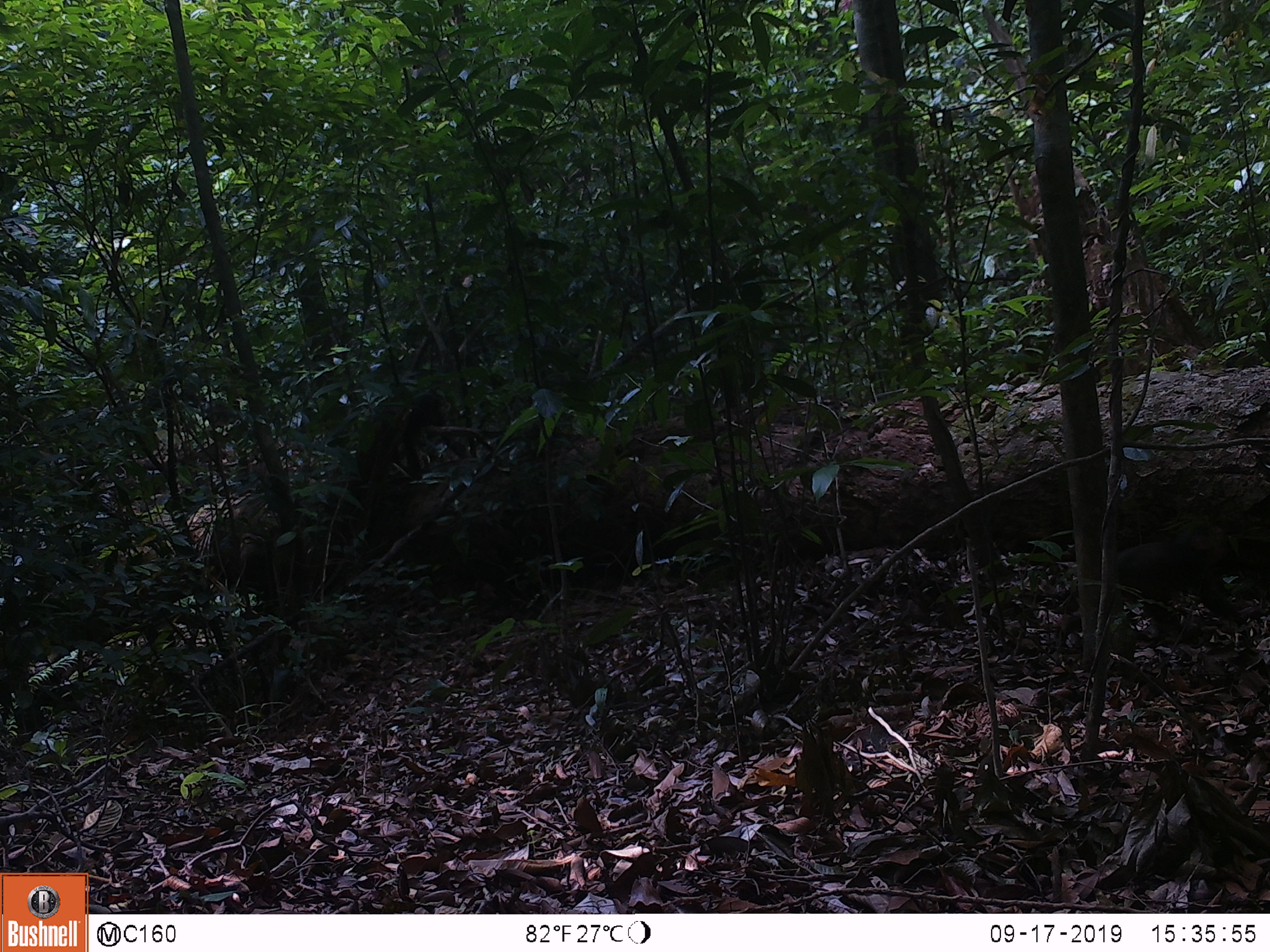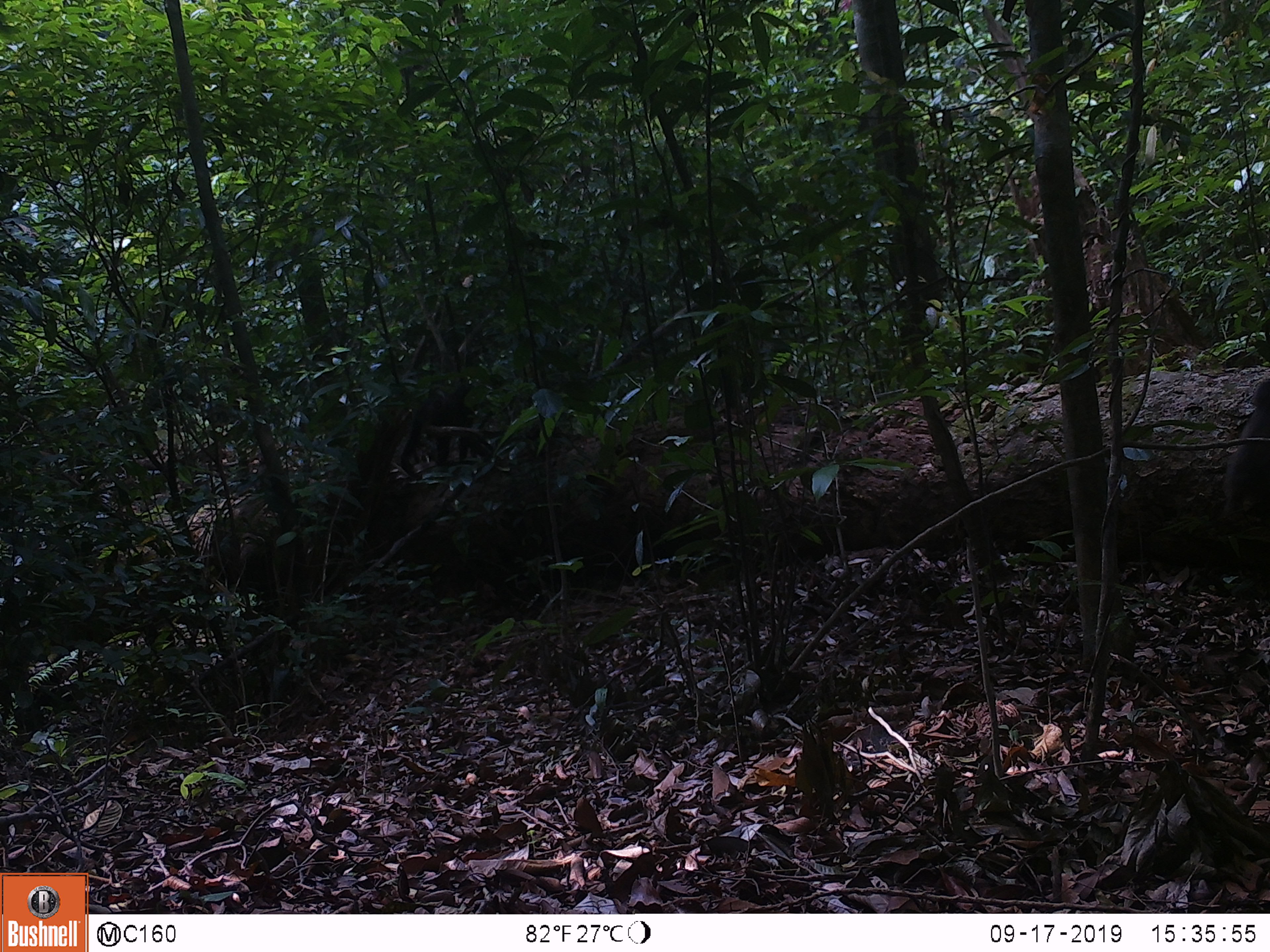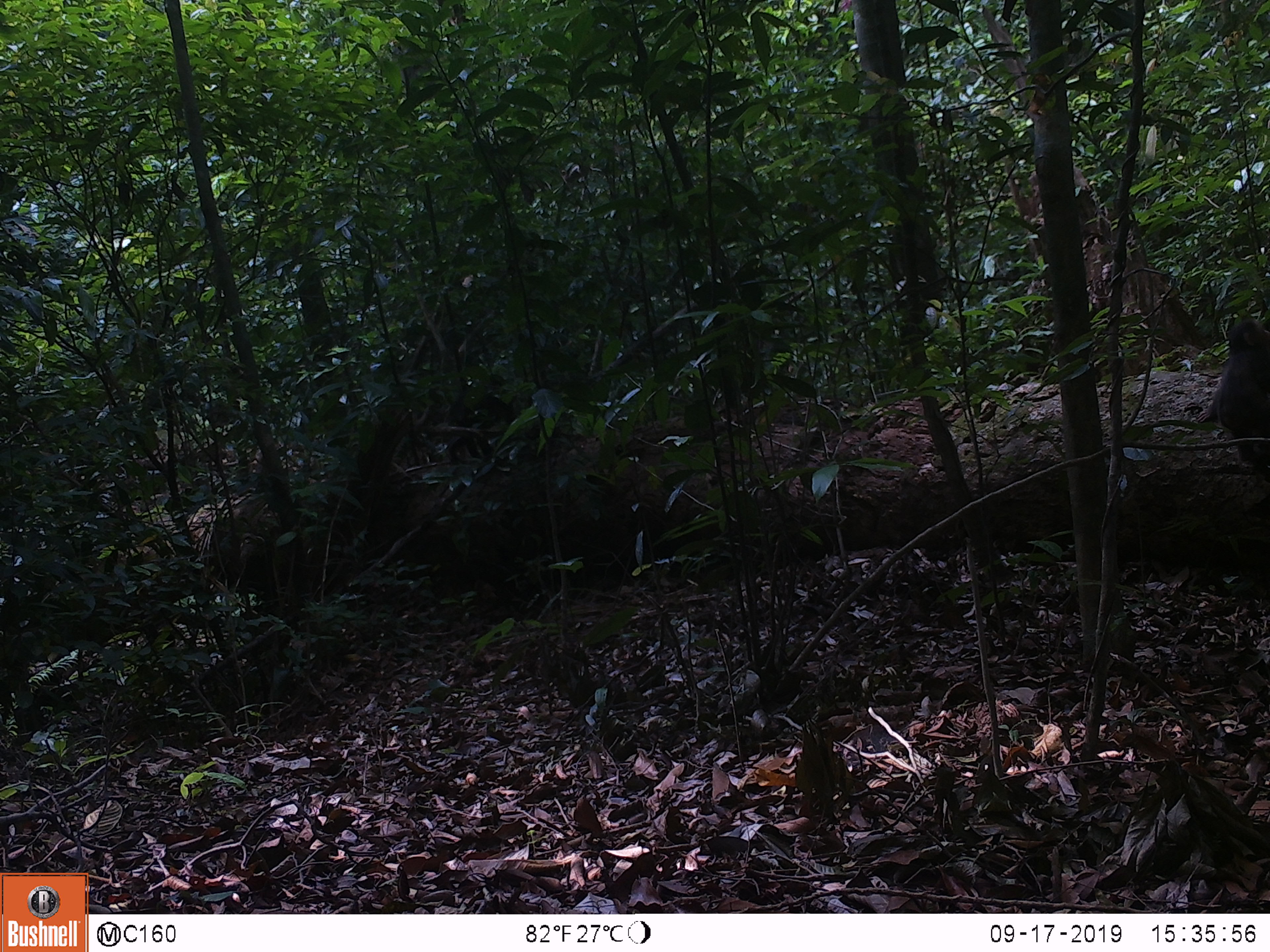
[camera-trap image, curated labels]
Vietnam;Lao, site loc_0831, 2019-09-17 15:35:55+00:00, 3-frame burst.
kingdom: Animalia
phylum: Chordata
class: Mammalia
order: Primates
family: Cercopithecidae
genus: Macaca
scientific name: Macaca arctoides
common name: stump-tailed macaque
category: stump tailed macaque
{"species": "stump tailed macaque (stump-tailed macaque) (Macaca arctoides)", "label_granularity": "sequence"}